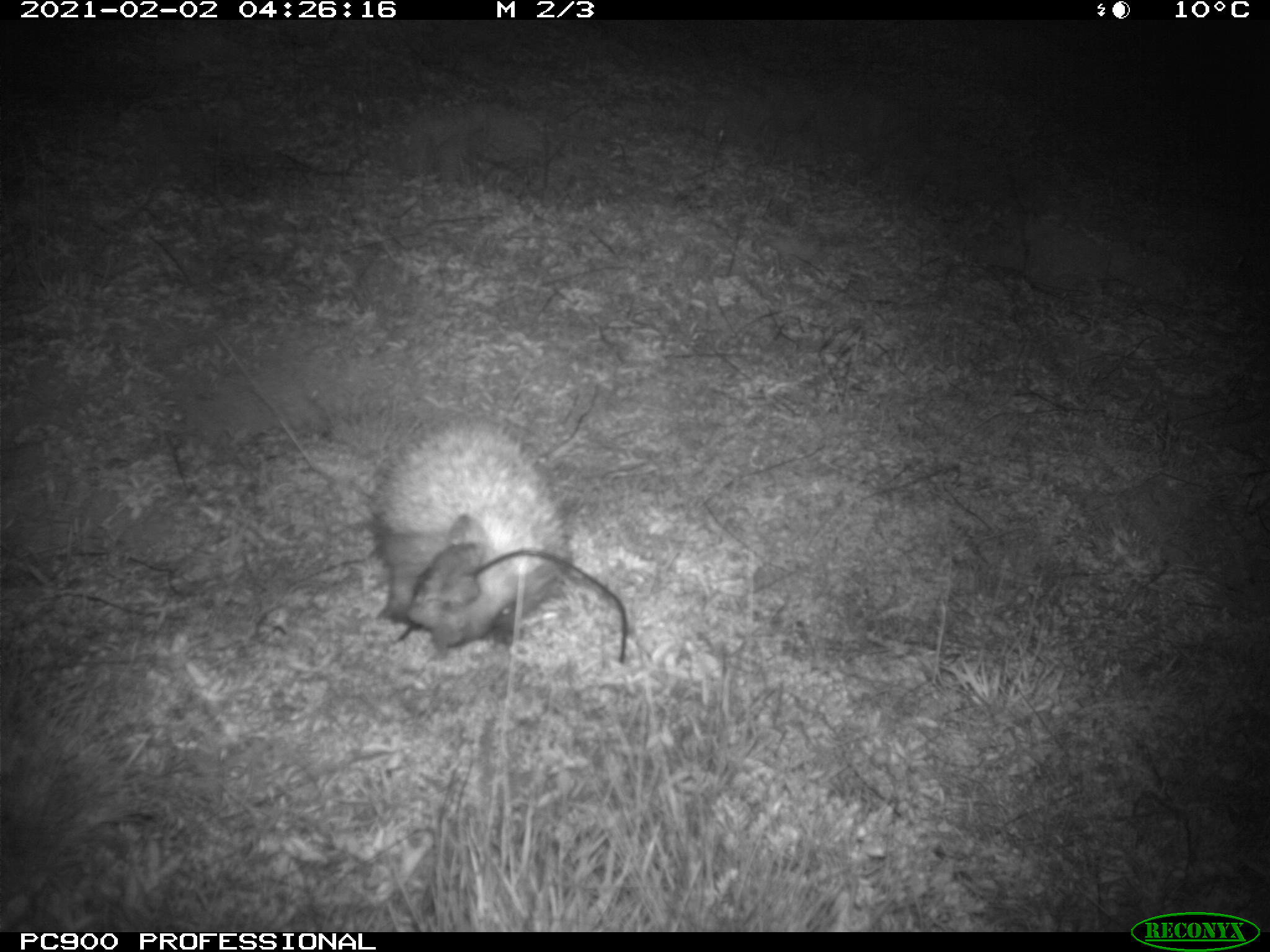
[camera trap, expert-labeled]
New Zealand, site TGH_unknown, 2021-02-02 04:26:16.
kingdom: Animalia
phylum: Chordata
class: Mammalia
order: Eulipotyphla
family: Erinaceidae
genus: Erinaceus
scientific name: Erinaceus europaeus europaeus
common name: european hedgehog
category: hedgehog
Hedgehog (european hedgehog) (Erinaceus europaeus europaeus).